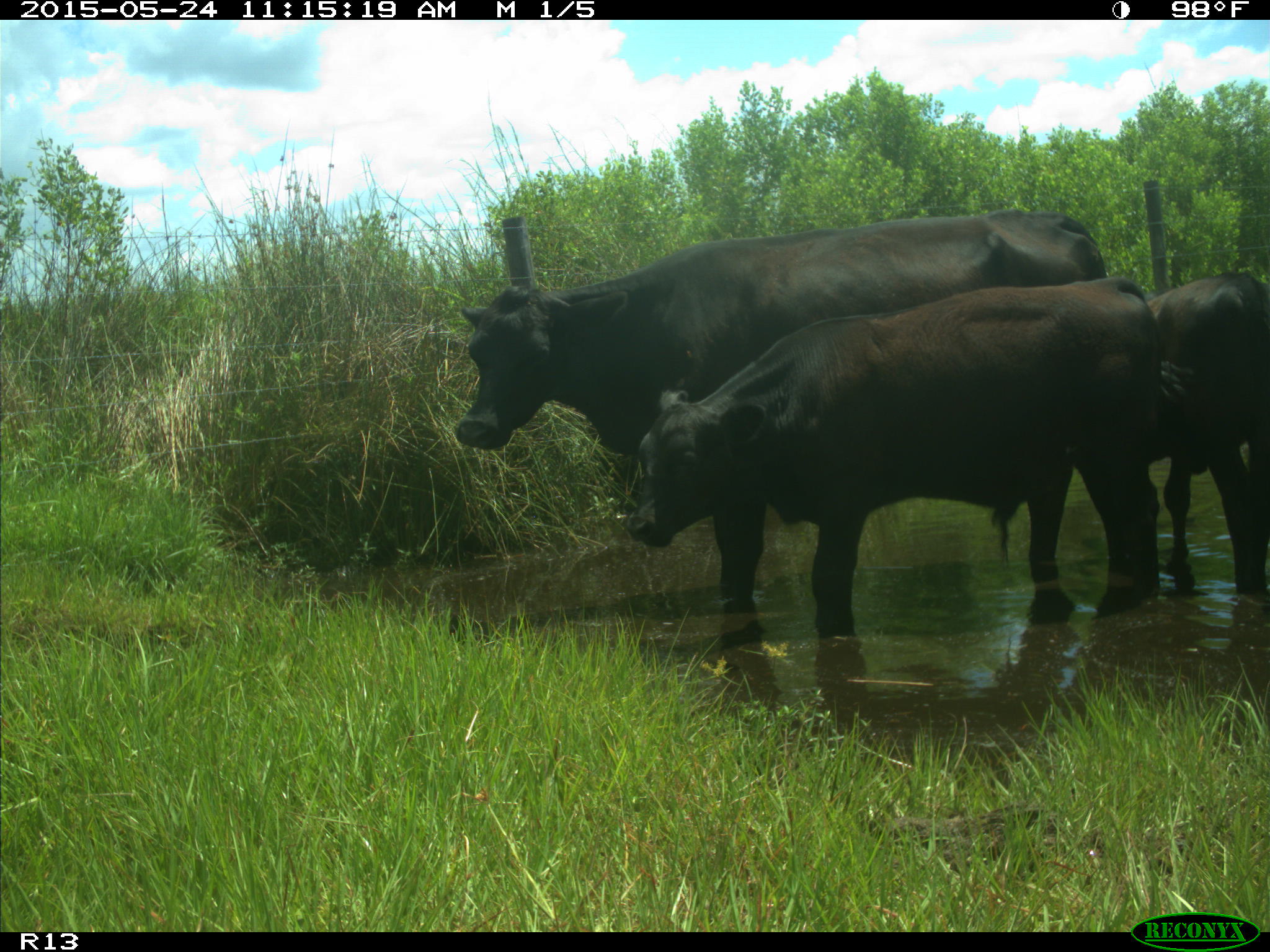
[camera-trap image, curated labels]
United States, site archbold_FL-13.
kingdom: Animalia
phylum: Chordata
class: Mammalia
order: Artiodactyla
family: Bovidae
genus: Bos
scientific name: Bos taurus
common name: domestic cow